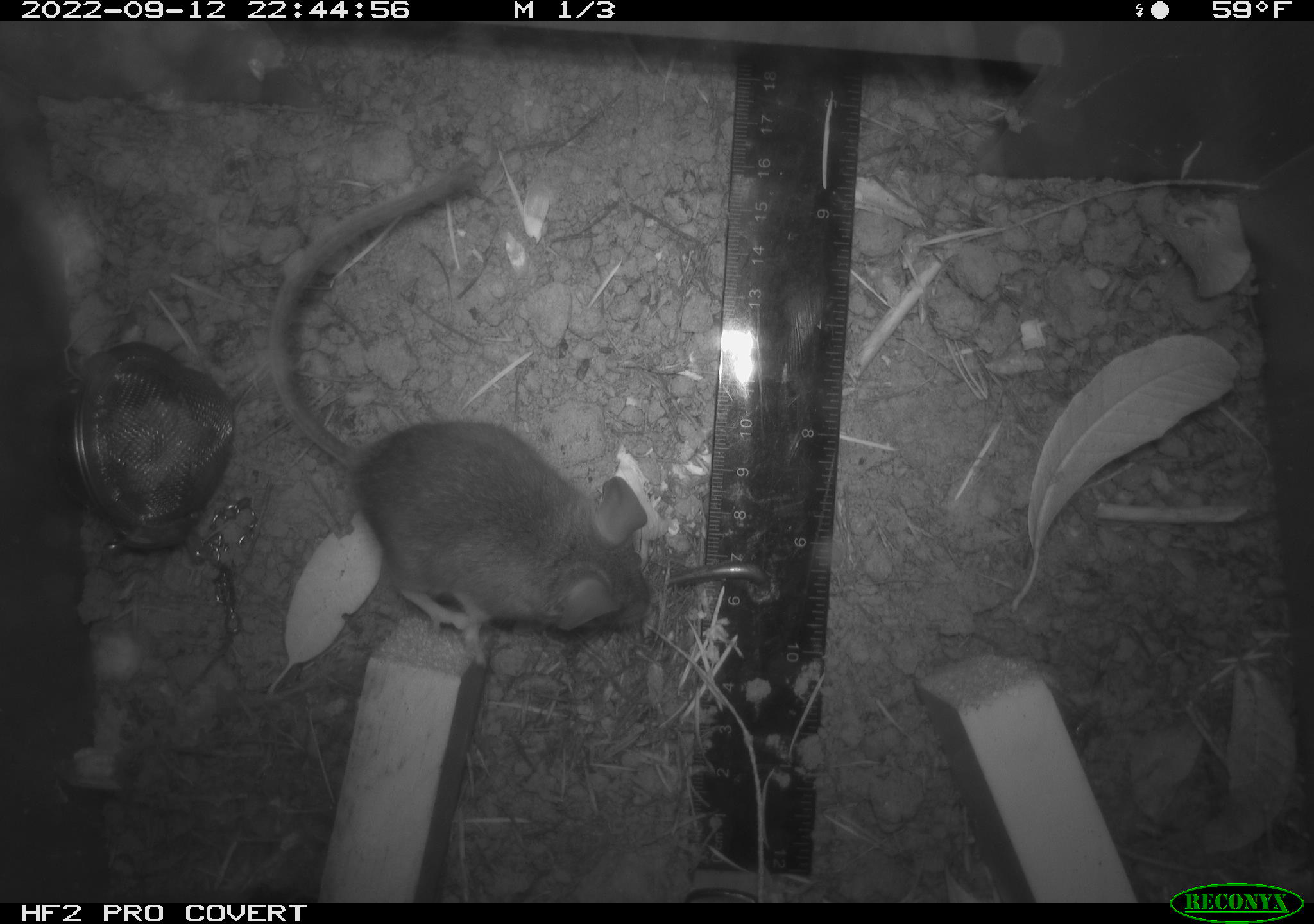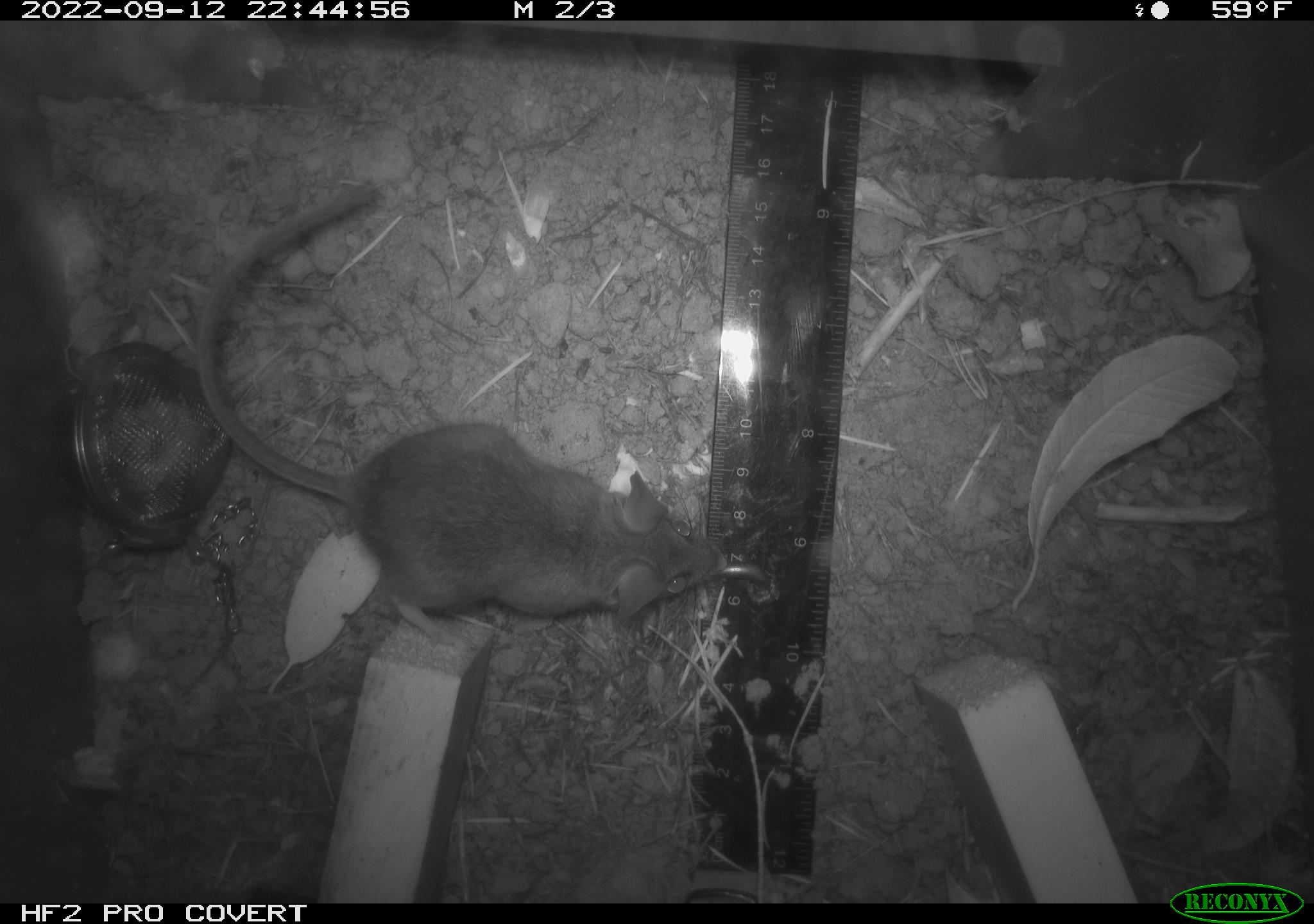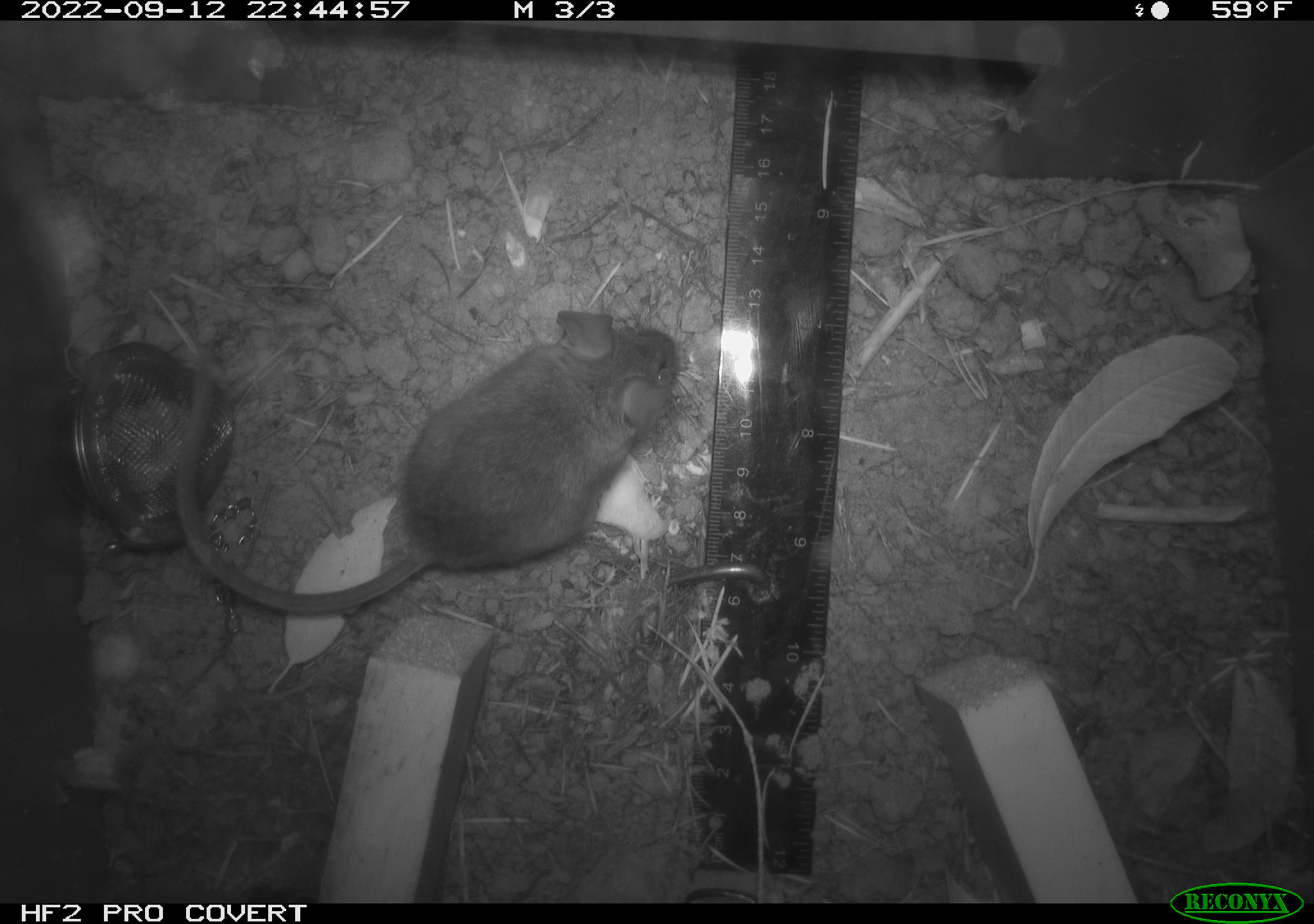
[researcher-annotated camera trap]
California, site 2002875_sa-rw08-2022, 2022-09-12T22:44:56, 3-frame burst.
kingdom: Animalia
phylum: Chordata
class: Mammalia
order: Rodentia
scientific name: Rodentia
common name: mouse species